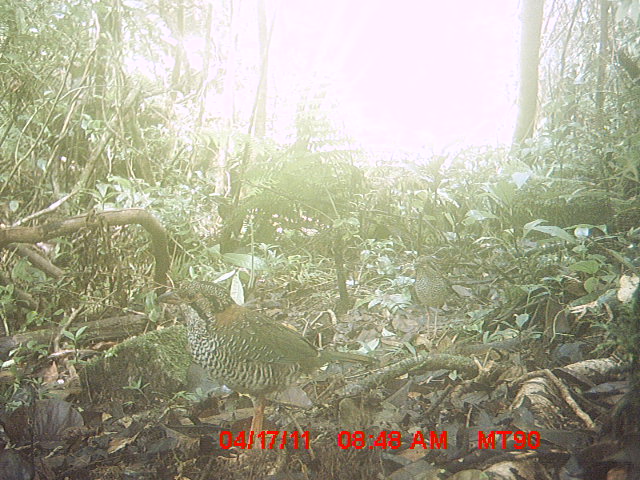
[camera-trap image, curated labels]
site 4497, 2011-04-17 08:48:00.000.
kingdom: Animalia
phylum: Chordata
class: Aves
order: Coraciiformes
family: Brachypteraciidae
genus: Brachypteracias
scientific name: Brachypteracias squamiger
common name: scaly ground roller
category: geobiastes squamiger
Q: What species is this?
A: Geobiastes squamiger (scaly ground roller) (Brachypteracias squamiger).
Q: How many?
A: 2.